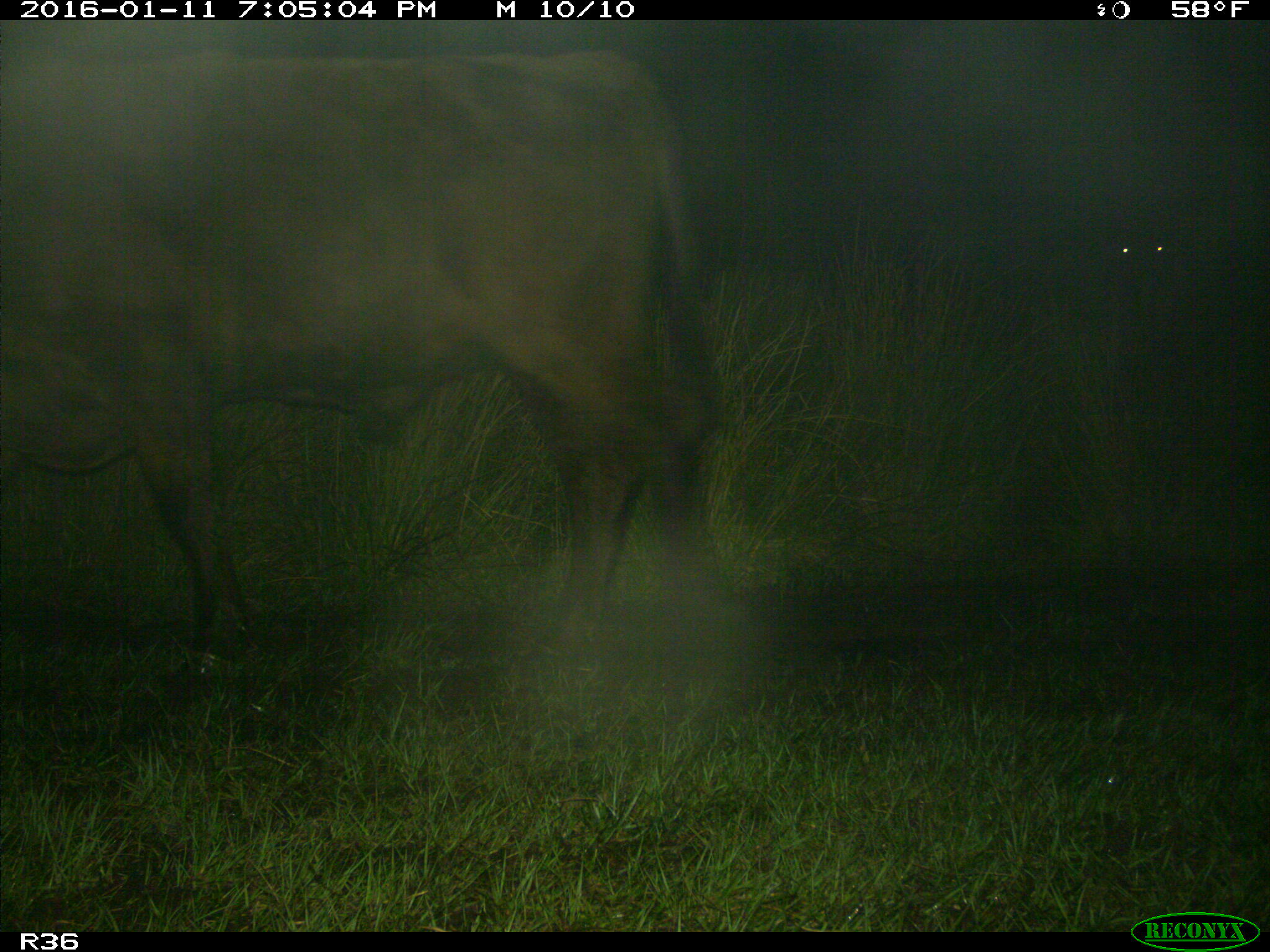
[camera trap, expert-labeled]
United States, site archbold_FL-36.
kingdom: Animalia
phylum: Chordata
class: Mammalia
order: Artiodactyla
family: Bovidae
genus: Bos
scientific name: Bos taurus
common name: domestic cow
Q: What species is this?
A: Bos taurus (domestic cow).